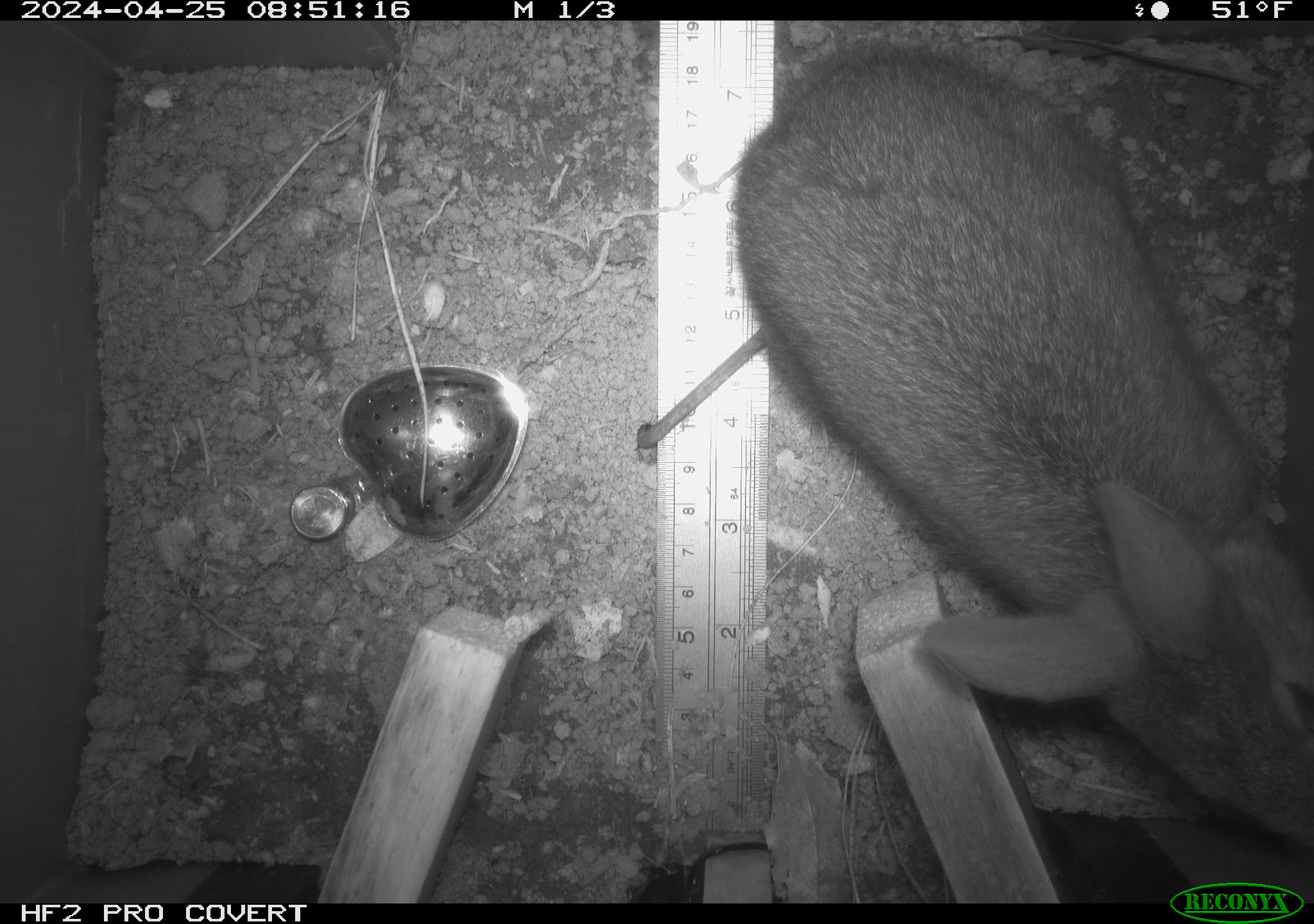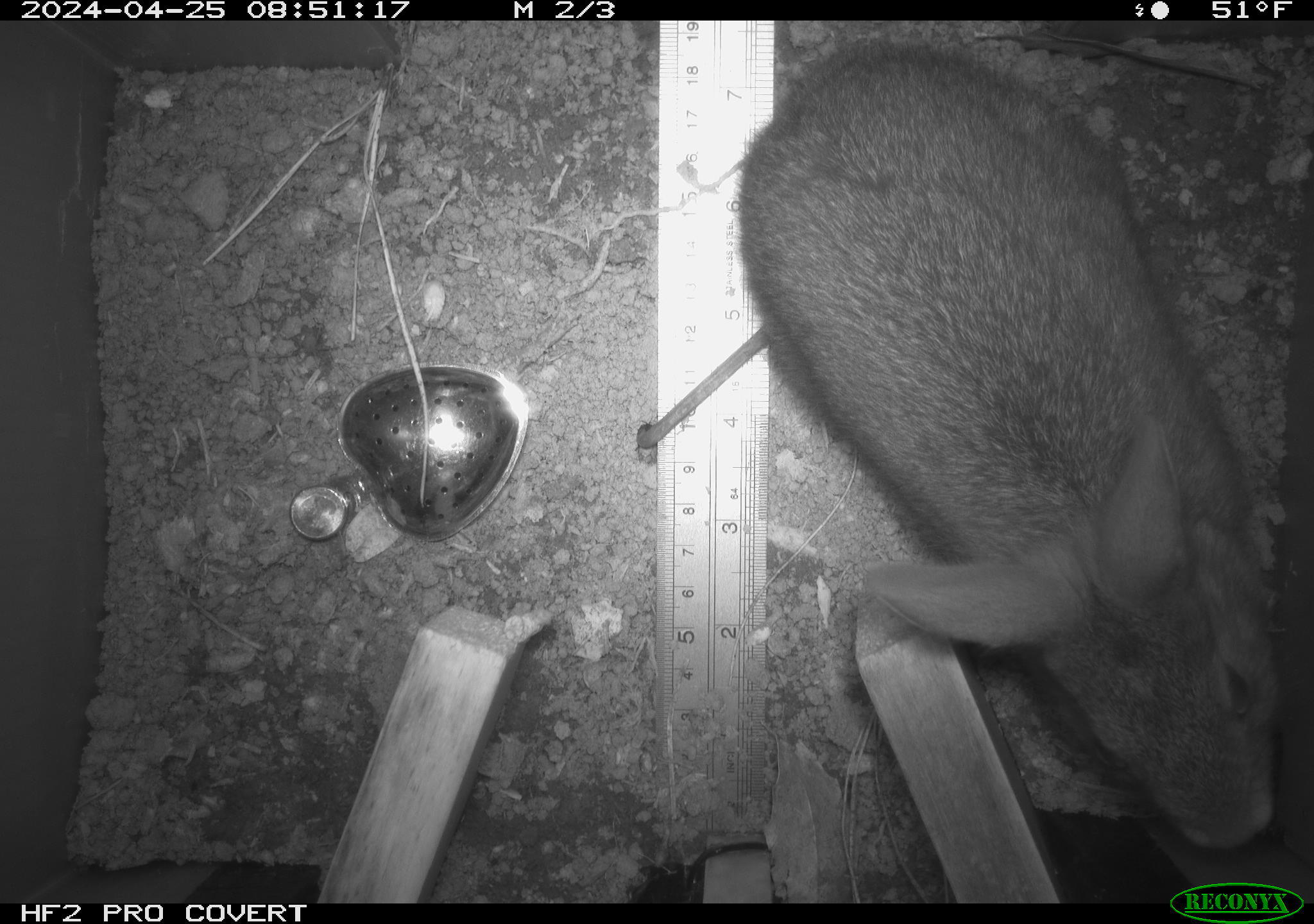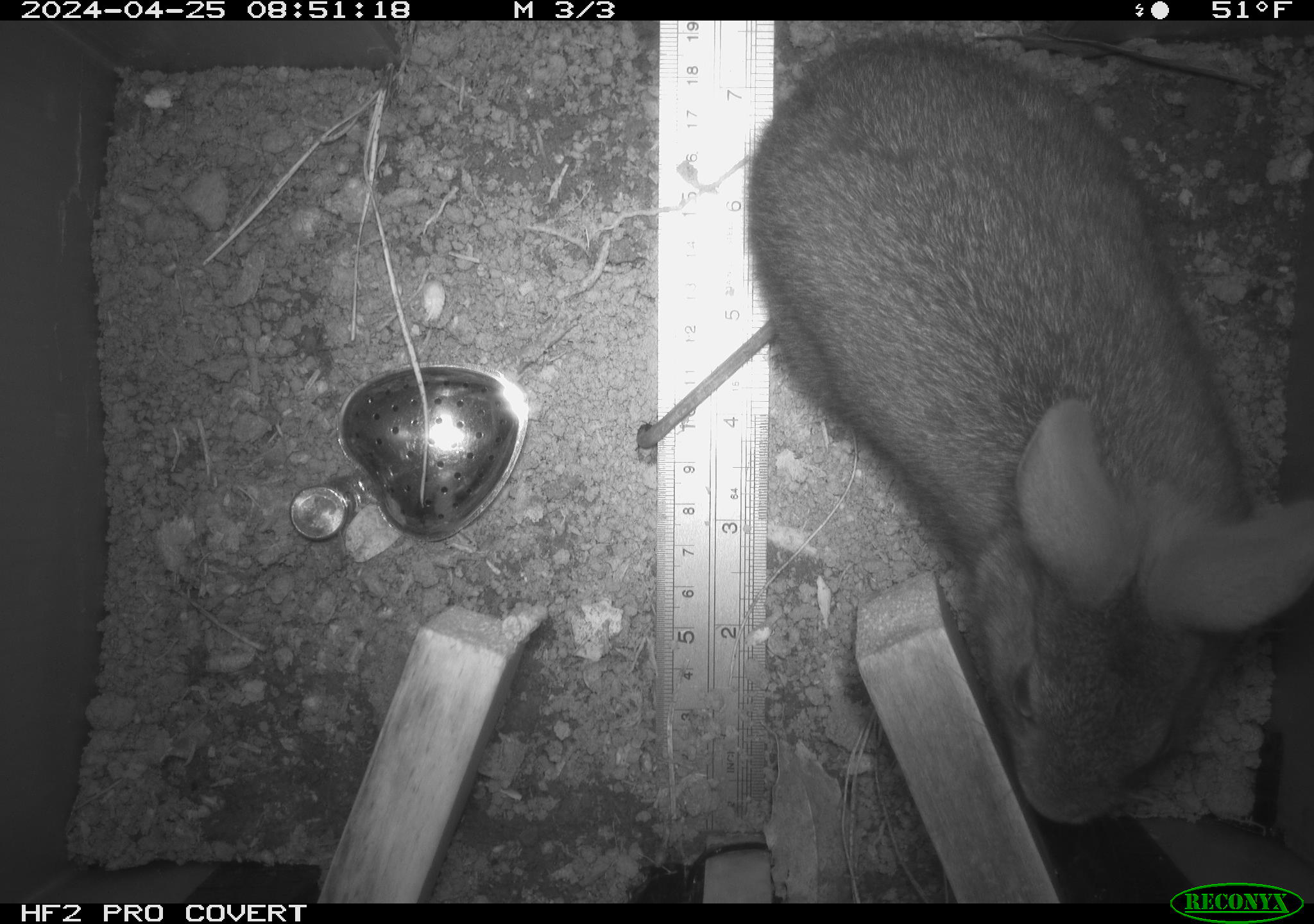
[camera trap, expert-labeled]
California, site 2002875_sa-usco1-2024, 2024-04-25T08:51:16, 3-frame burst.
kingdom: Animalia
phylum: Chordata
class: Mammalia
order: Lagomorpha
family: Leporidae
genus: Sylvilagus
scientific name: Sylvilagus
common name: cottontail rabbits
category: sylvilagus species